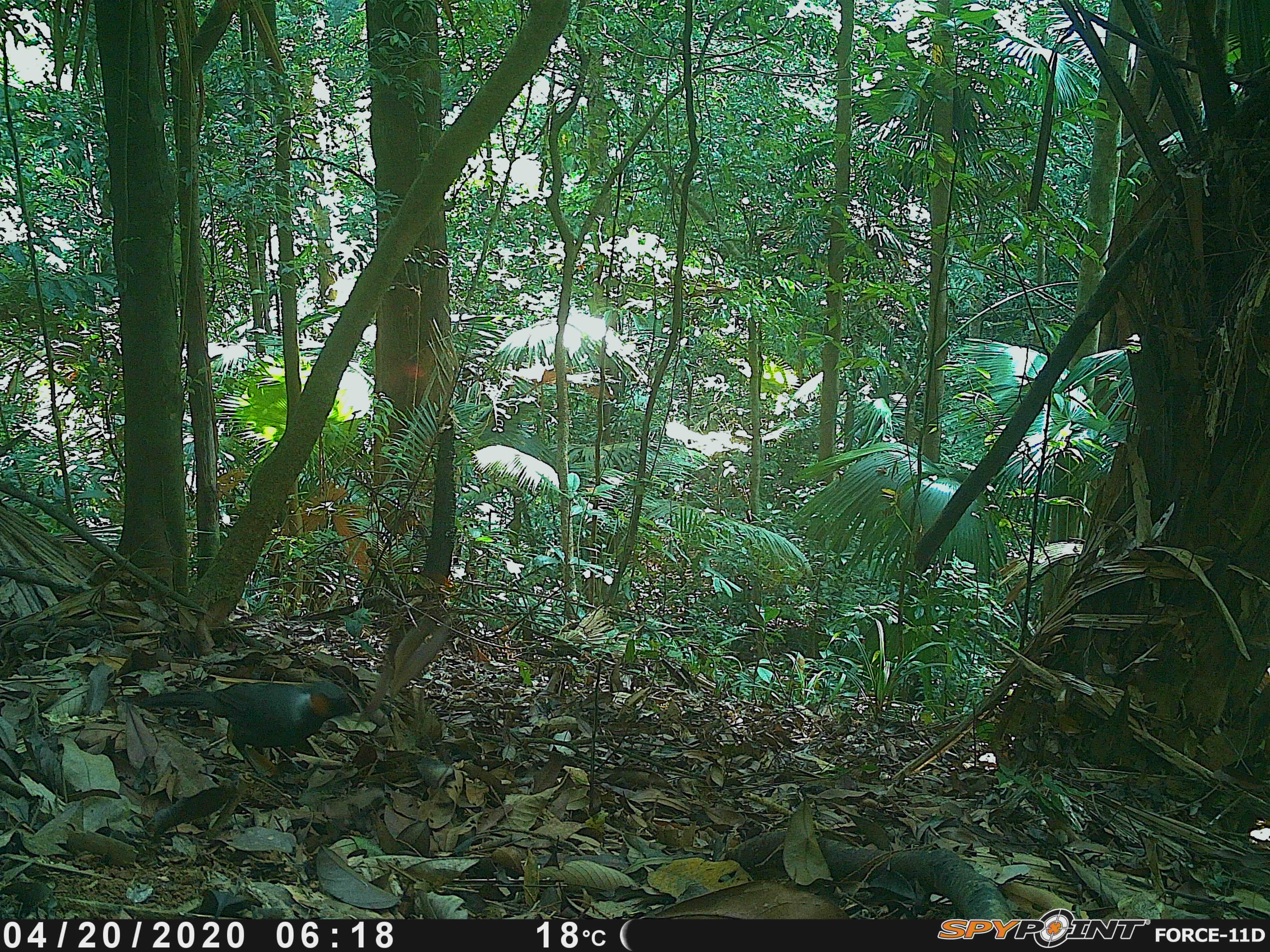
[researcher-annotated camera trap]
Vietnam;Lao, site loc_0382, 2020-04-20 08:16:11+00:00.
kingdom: Animalia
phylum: Chordata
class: Aves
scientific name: Aves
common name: bird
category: unidentified bird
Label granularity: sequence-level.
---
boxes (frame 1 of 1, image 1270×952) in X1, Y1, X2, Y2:
unidentified bird: 140, 680, 361, 790